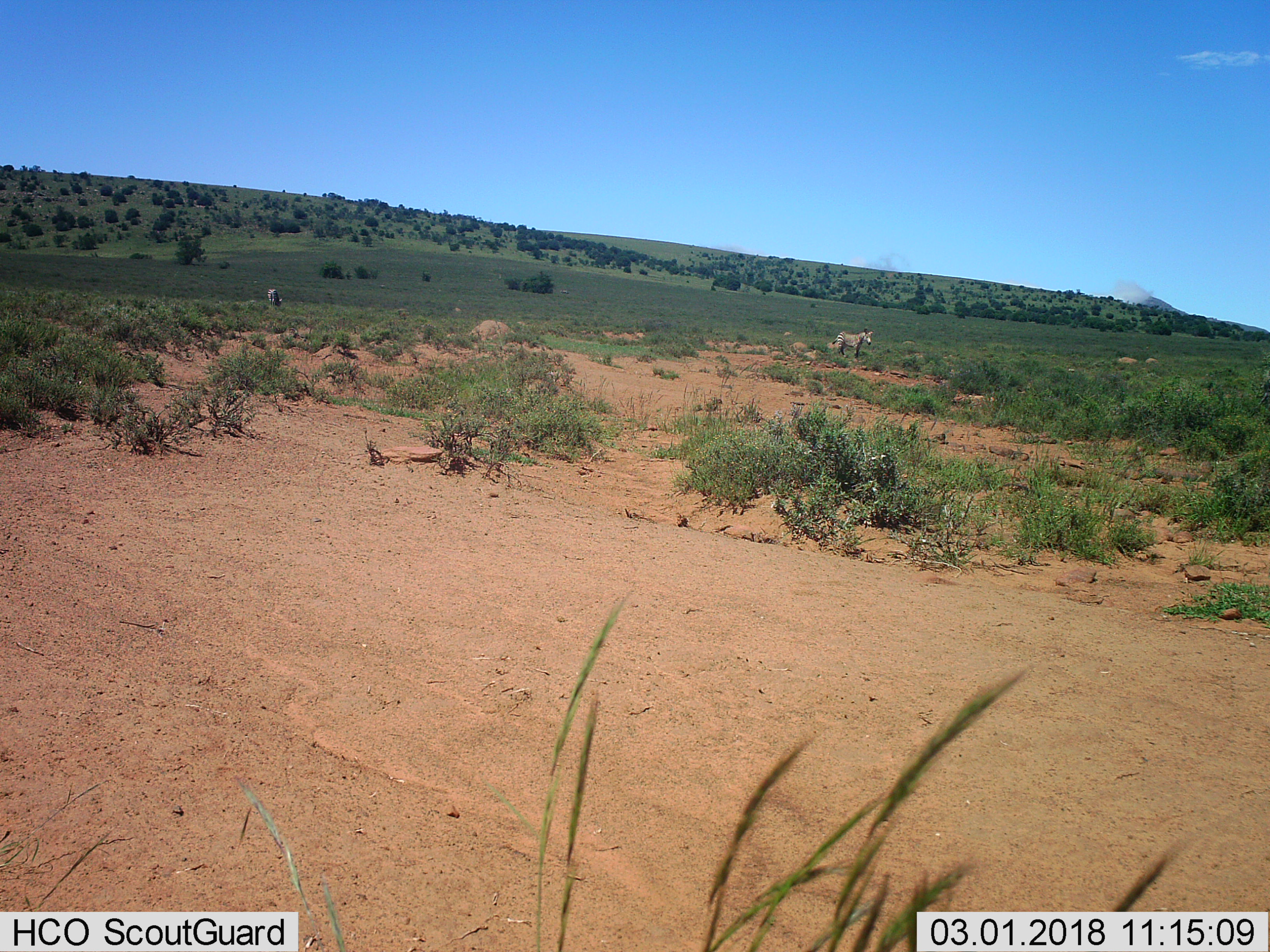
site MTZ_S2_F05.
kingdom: Animalia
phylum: Chordata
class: Mammalia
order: Perissodactyla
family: Equidae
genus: Equus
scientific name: Equus zebra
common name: mountain zebra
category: zebramountain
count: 2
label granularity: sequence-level